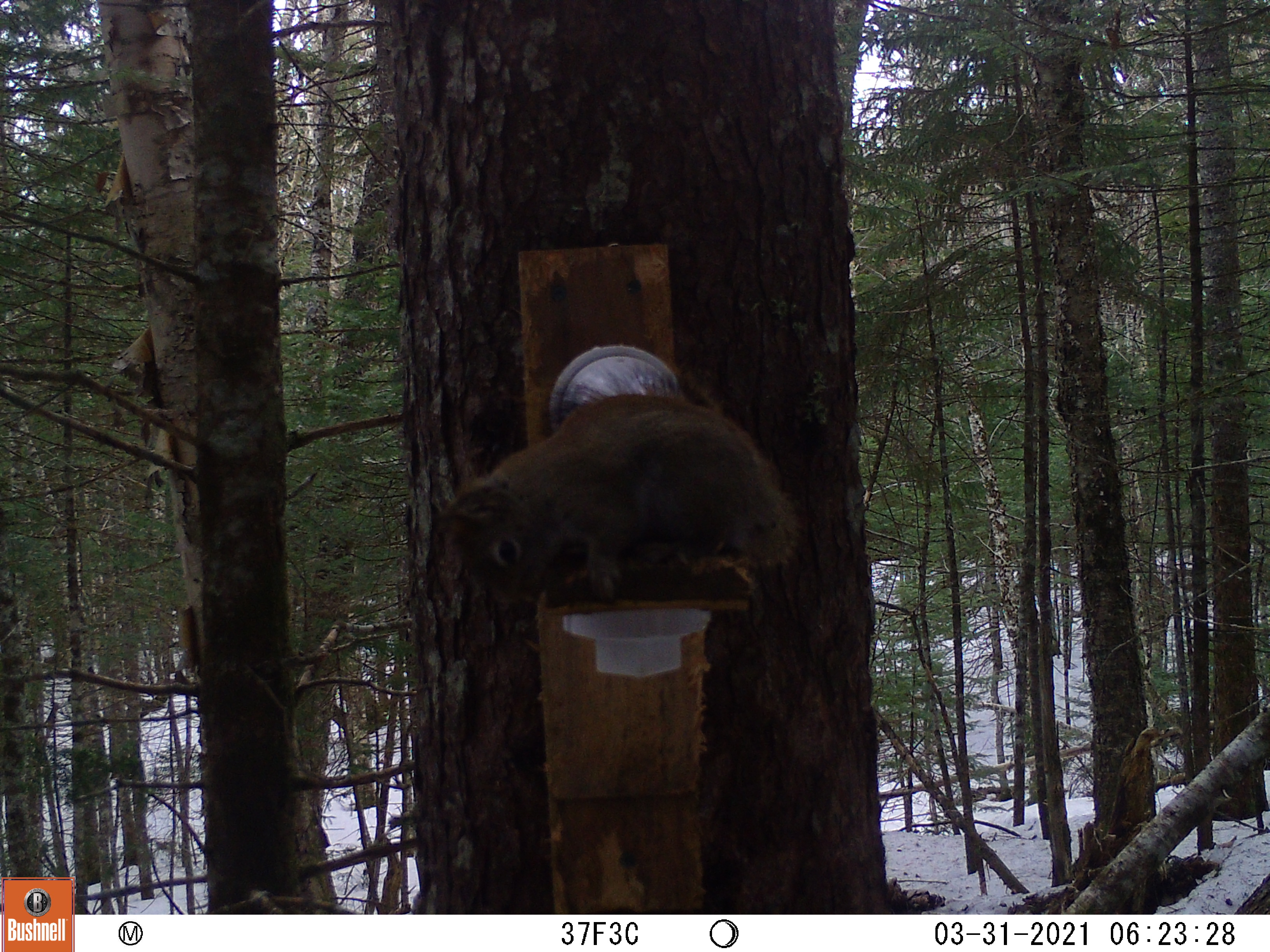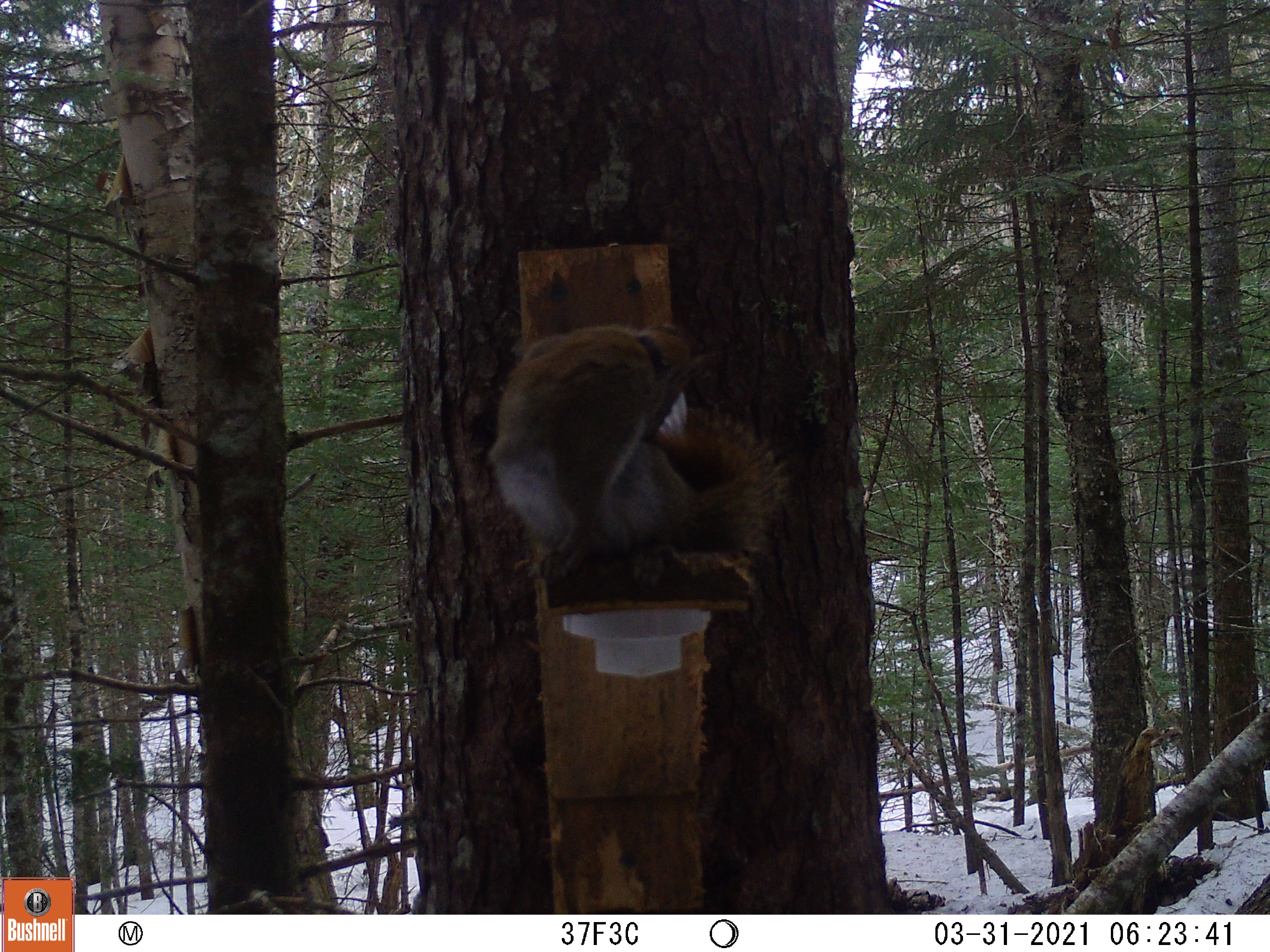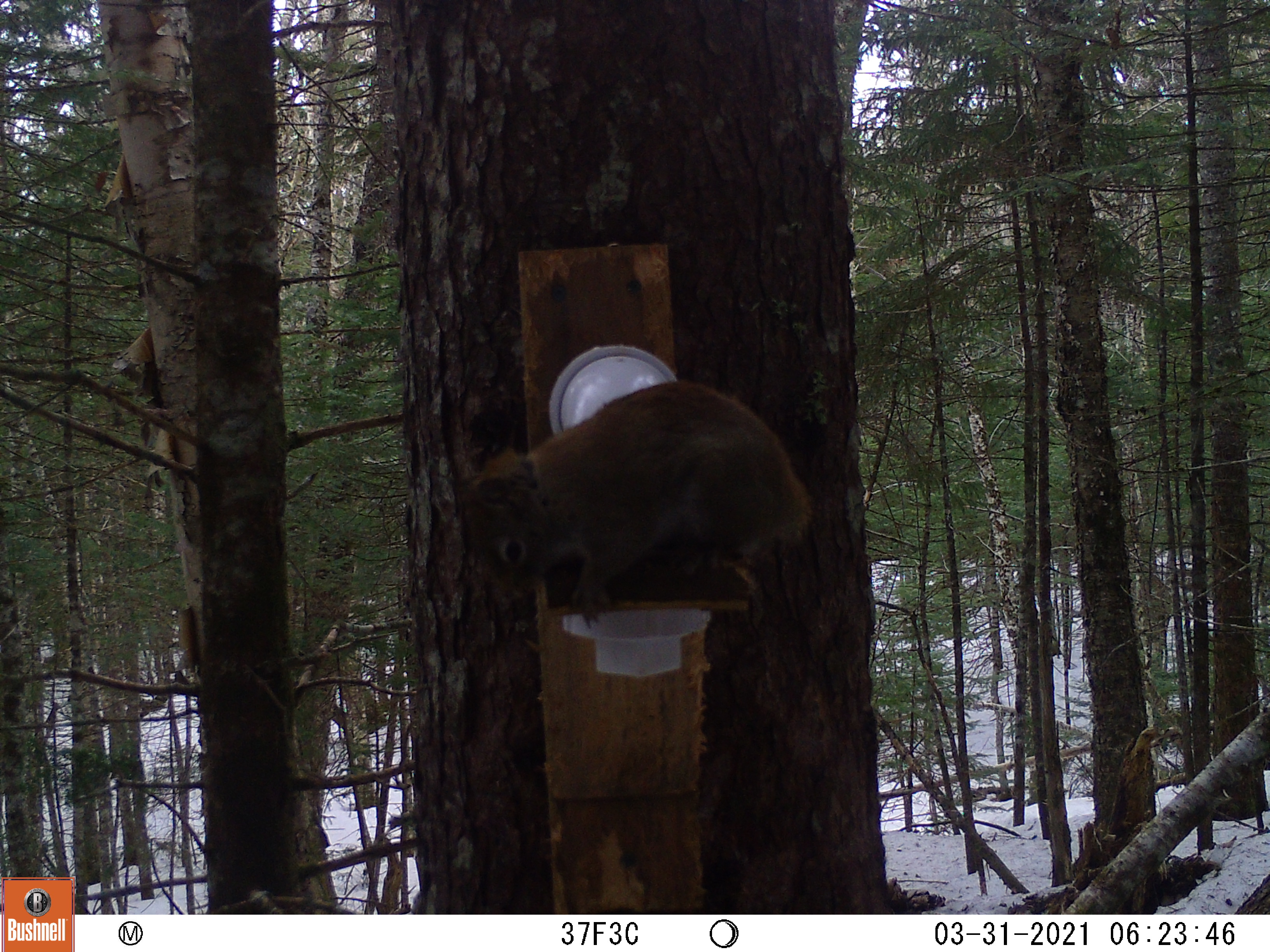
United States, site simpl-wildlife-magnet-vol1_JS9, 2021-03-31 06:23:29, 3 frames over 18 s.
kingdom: Animalia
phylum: Chordata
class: Mammalia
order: Rodentia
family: Sciuridae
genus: Tamiasciurus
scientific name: Tamiasciurus hudsonicus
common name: red squirrel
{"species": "red squirrel (Tamiasciurus hudsonicus)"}